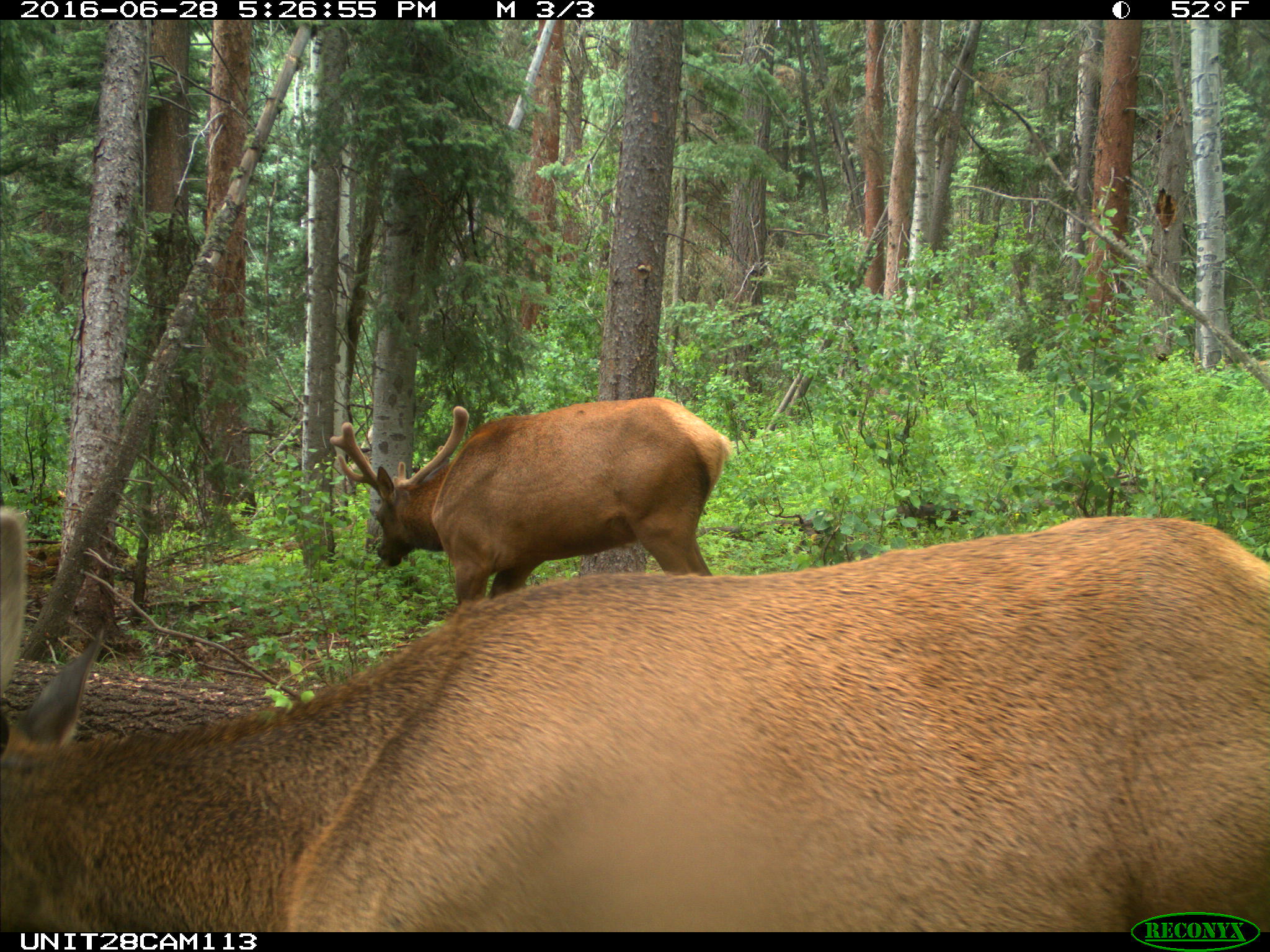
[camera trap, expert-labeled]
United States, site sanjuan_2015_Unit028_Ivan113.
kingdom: Animalia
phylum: Chordata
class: Mammalia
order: Artiodactyla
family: Cervidae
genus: Cervus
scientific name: Cervus elaphus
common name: red deer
Cervus elaphus (red deer).